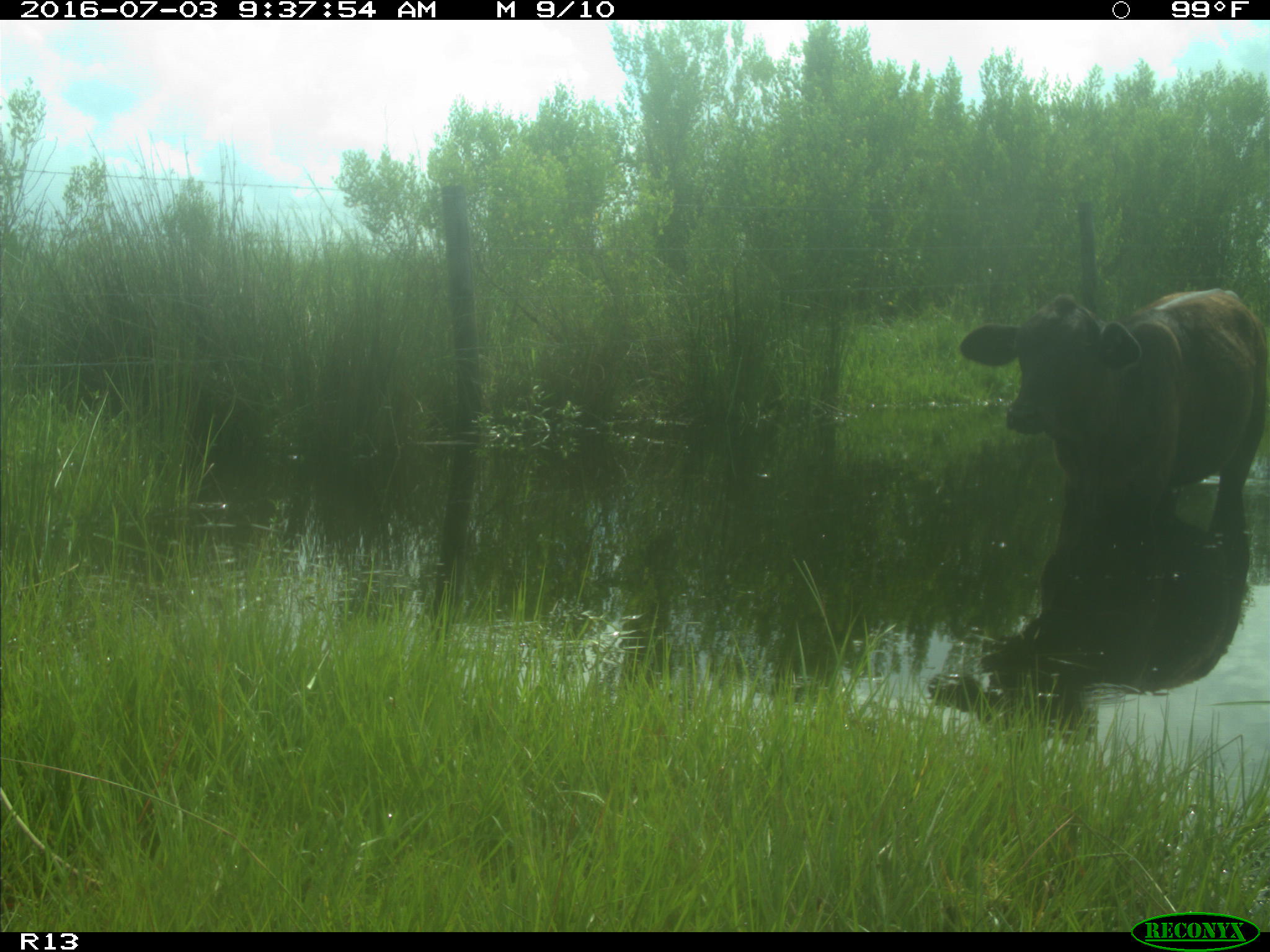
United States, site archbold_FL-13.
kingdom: Animalia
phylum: Chordata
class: Mammalia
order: Artiodactyla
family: Bovidae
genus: Bos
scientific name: Bos taurus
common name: domestic cow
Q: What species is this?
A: Bos taurus (domestic cow).